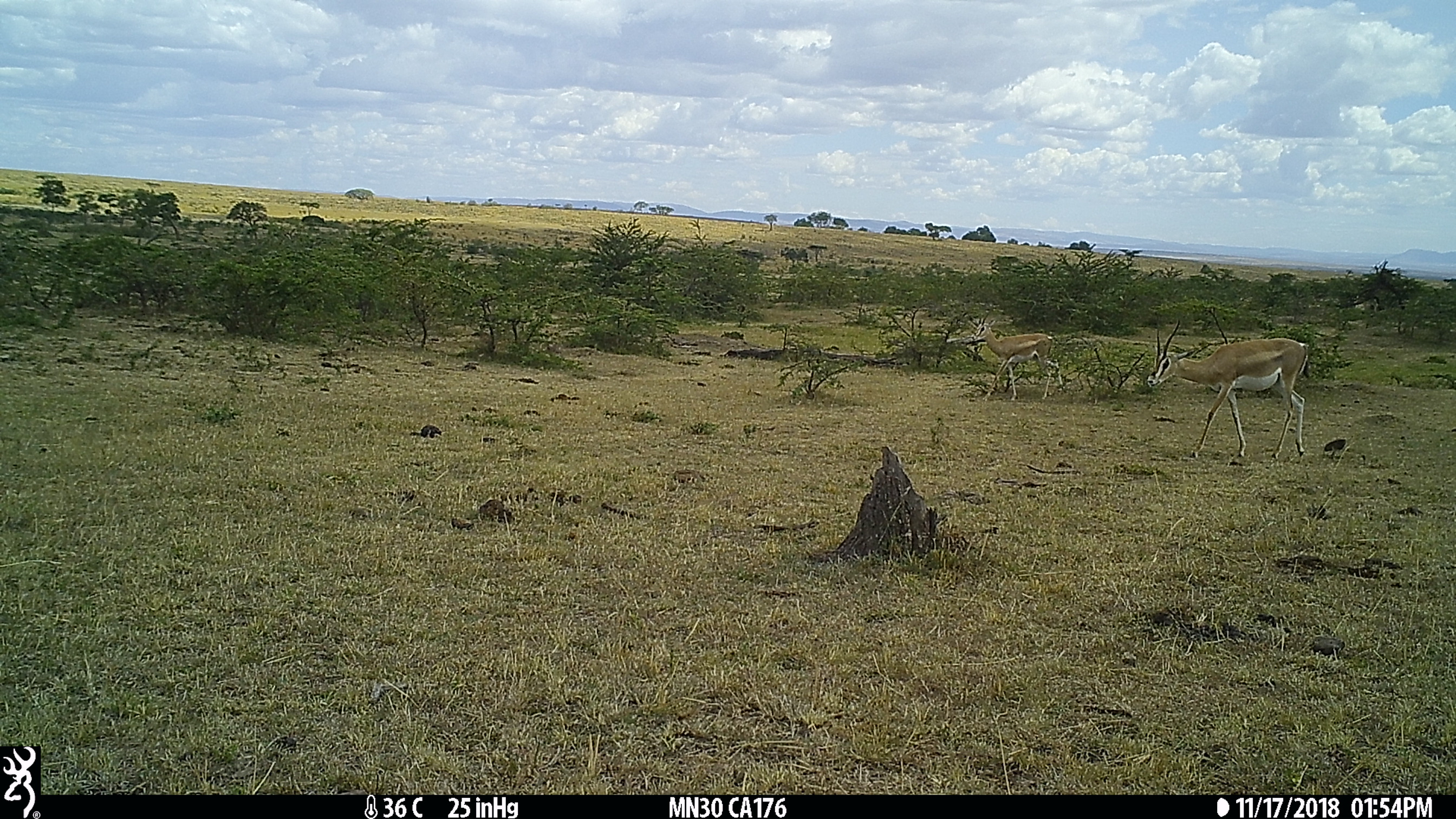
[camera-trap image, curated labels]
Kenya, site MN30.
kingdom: Animalia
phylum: Chordata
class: Mammalia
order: Artiodactyla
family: Bovidae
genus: Nanger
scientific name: Nanger granti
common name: grant's gazelle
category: gazelle grants